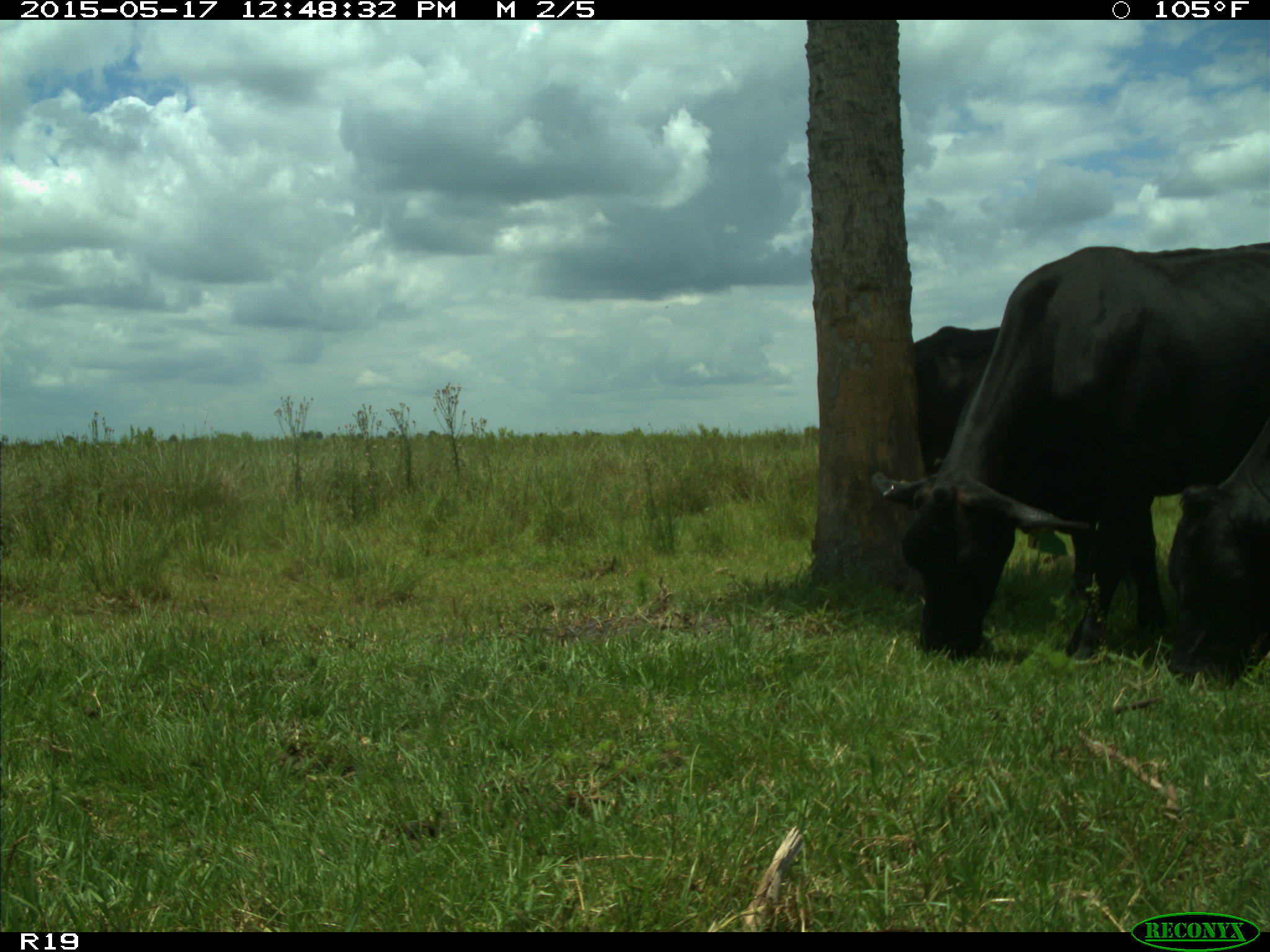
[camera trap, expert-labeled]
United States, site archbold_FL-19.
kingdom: Animalia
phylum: Chordata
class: Mammalia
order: Artiodactyla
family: Bovidae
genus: Bos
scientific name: Bos taurus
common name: domestic cow